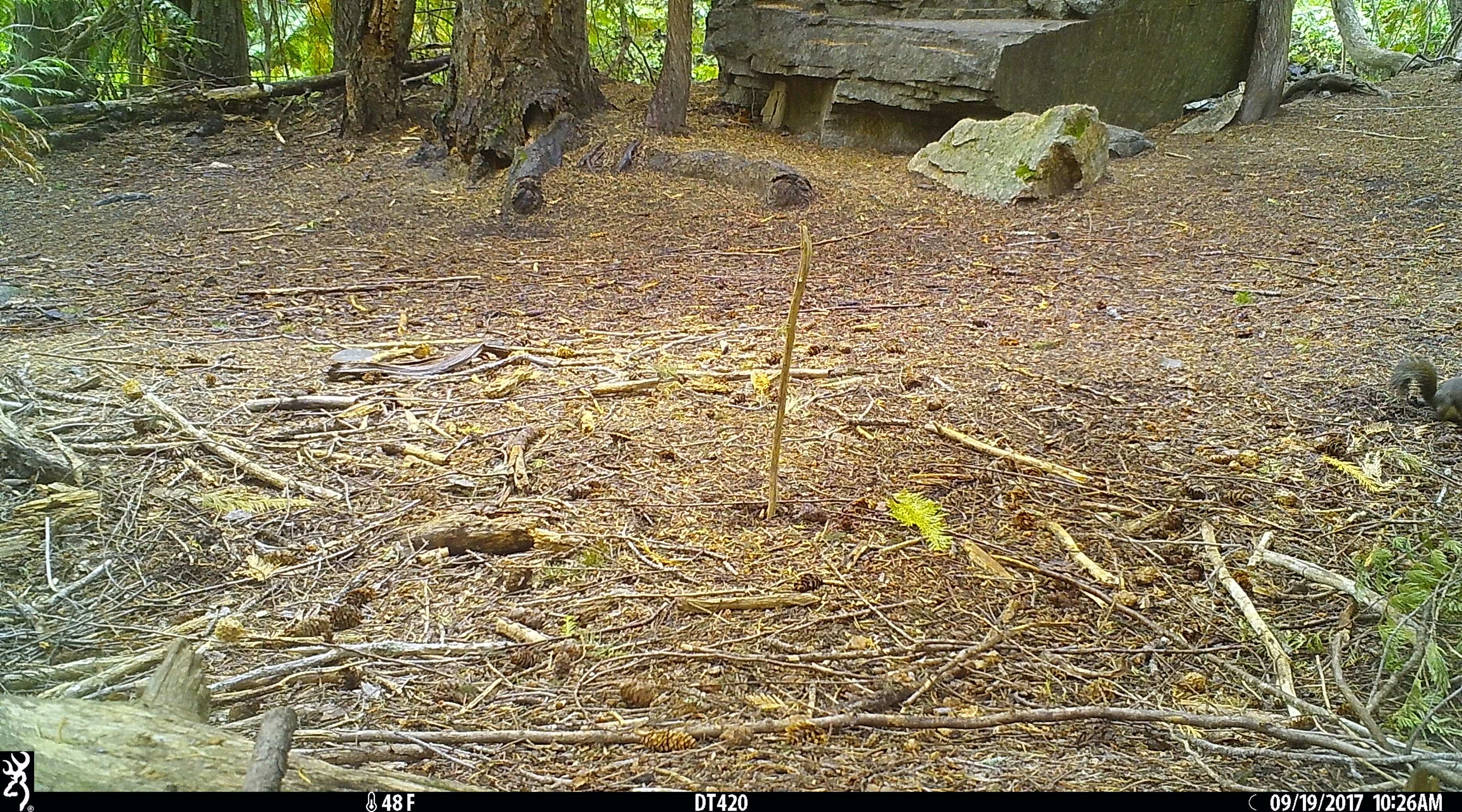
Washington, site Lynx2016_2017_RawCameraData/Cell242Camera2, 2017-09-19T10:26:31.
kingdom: Animalia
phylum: Chordata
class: Mammalia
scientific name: Mammalia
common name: small mammal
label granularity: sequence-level